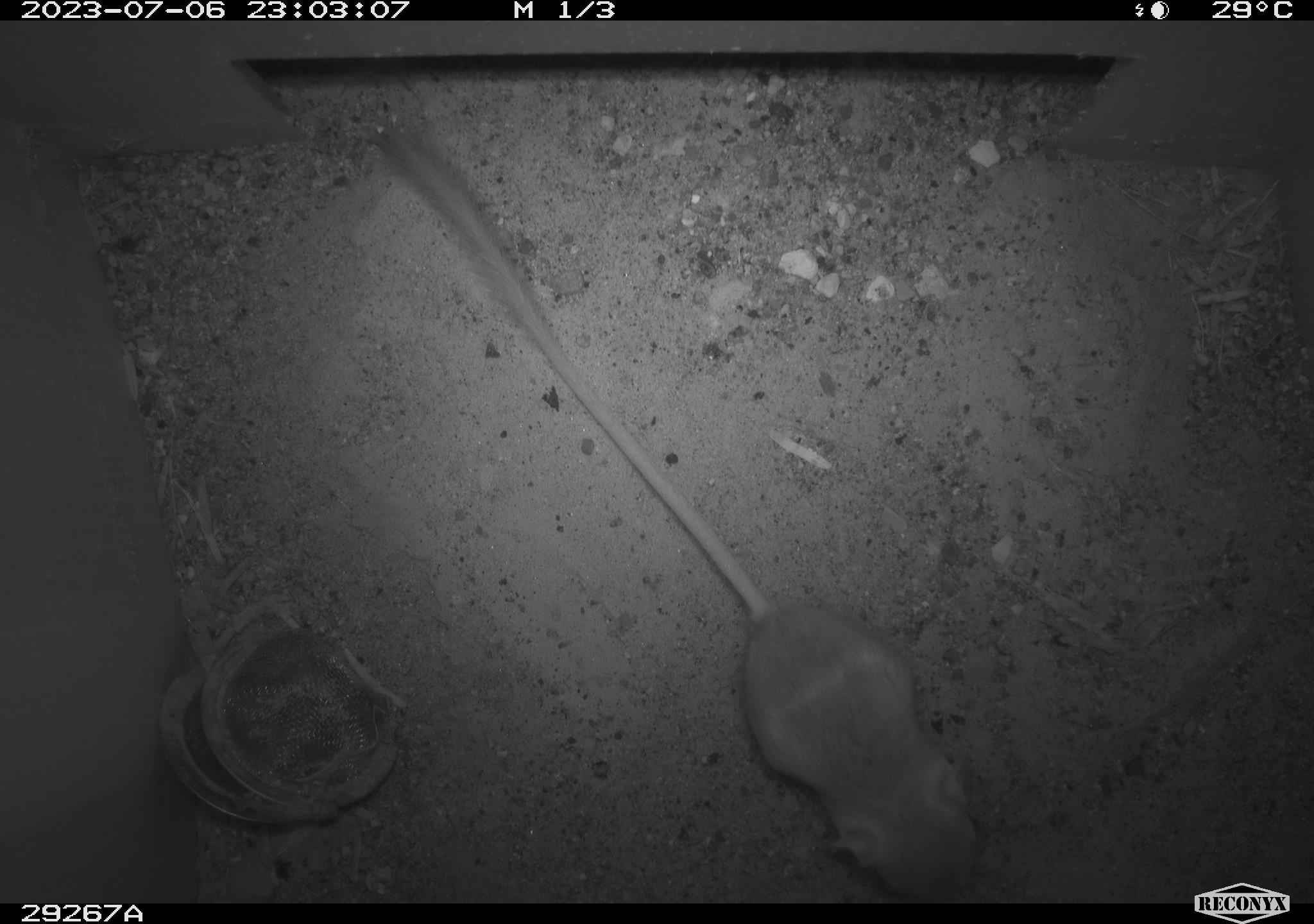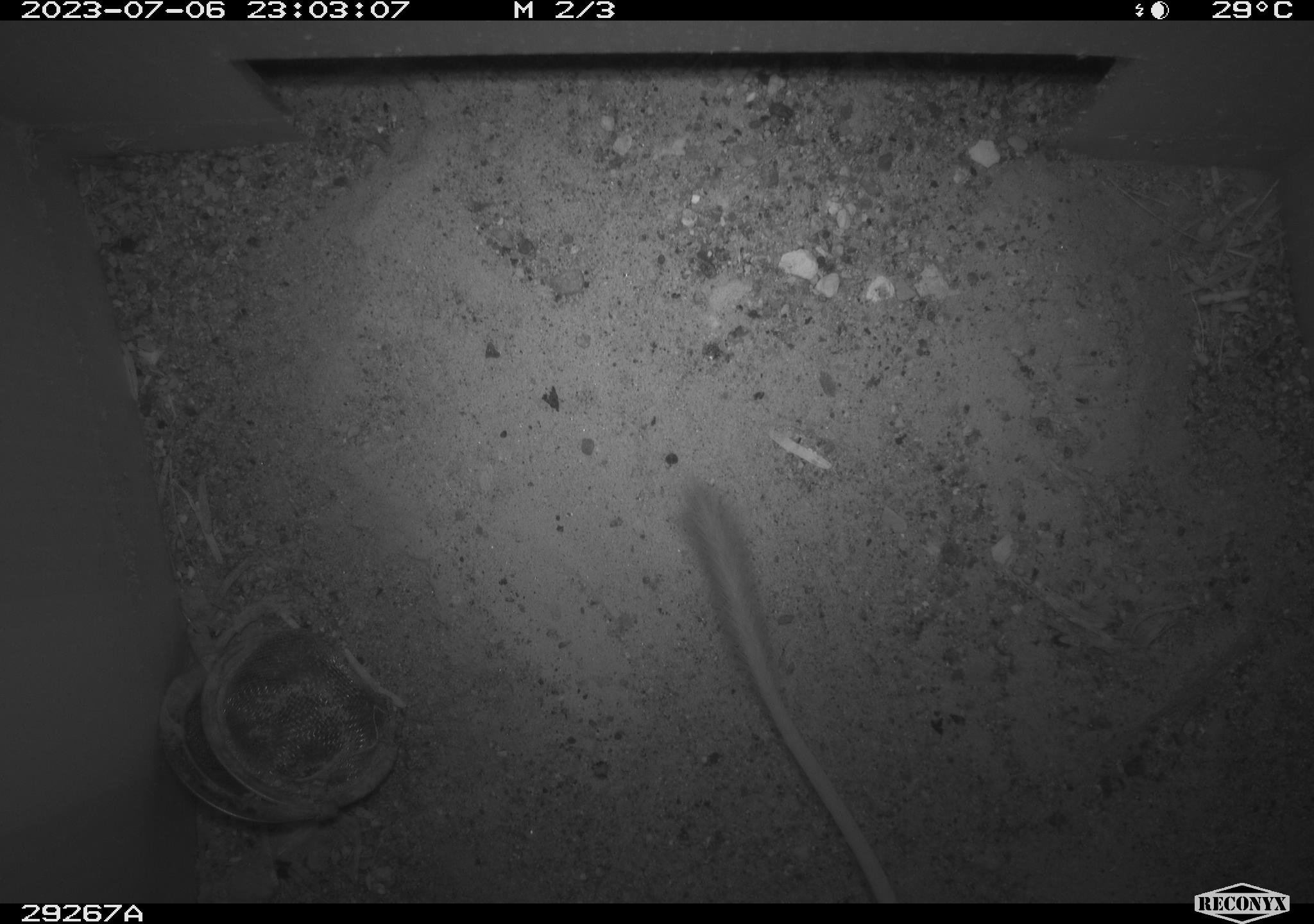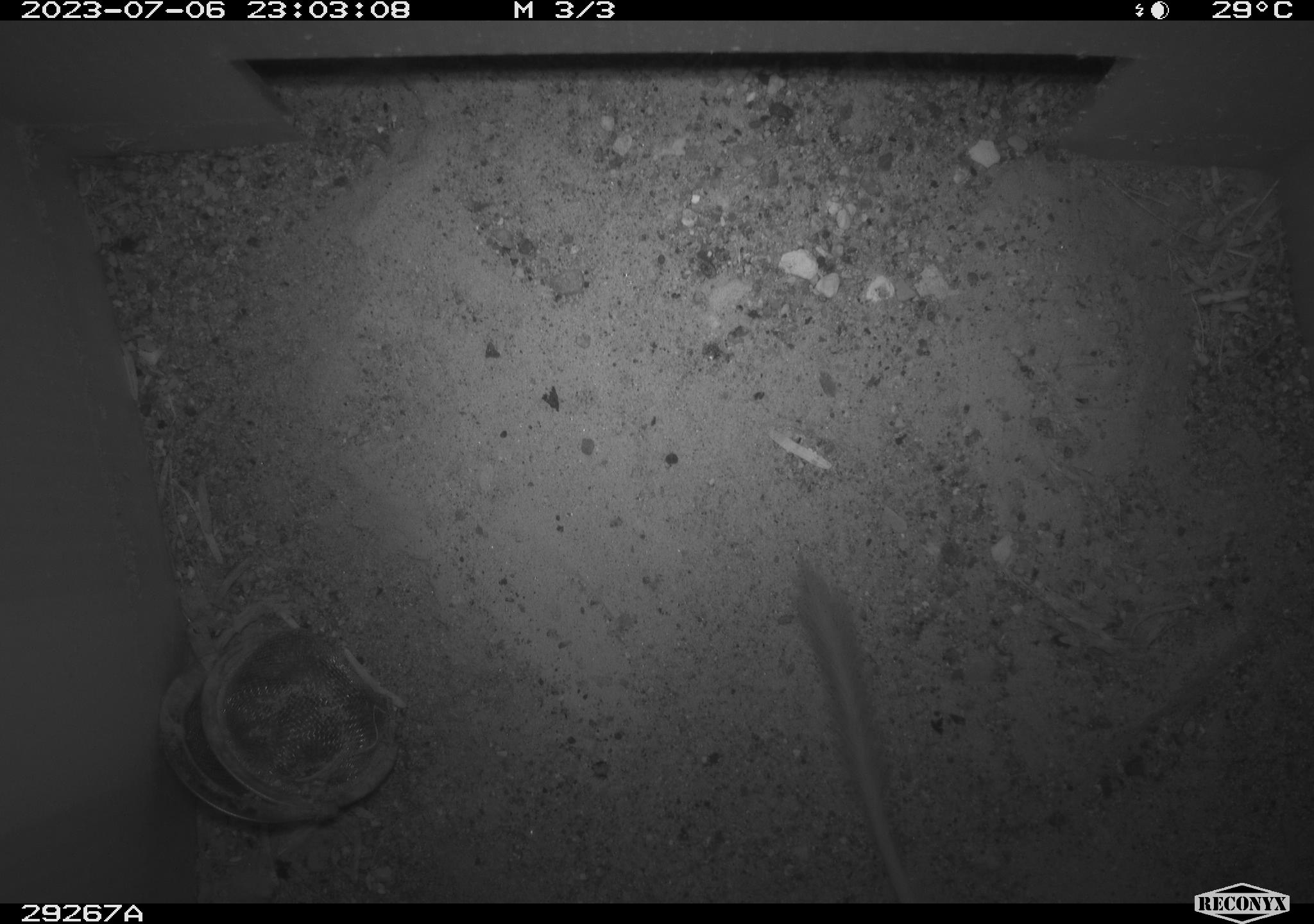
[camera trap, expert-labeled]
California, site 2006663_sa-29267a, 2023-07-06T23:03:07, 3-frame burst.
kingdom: Animalia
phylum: Chordata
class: Mammalia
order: Rodentia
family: Heteromyidae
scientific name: Heteromyidae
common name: kangaroo rats and pocket mice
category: heteromyidae family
Heteromyidae family (kangaroo rats and pocket mice) (Heteromyidae).